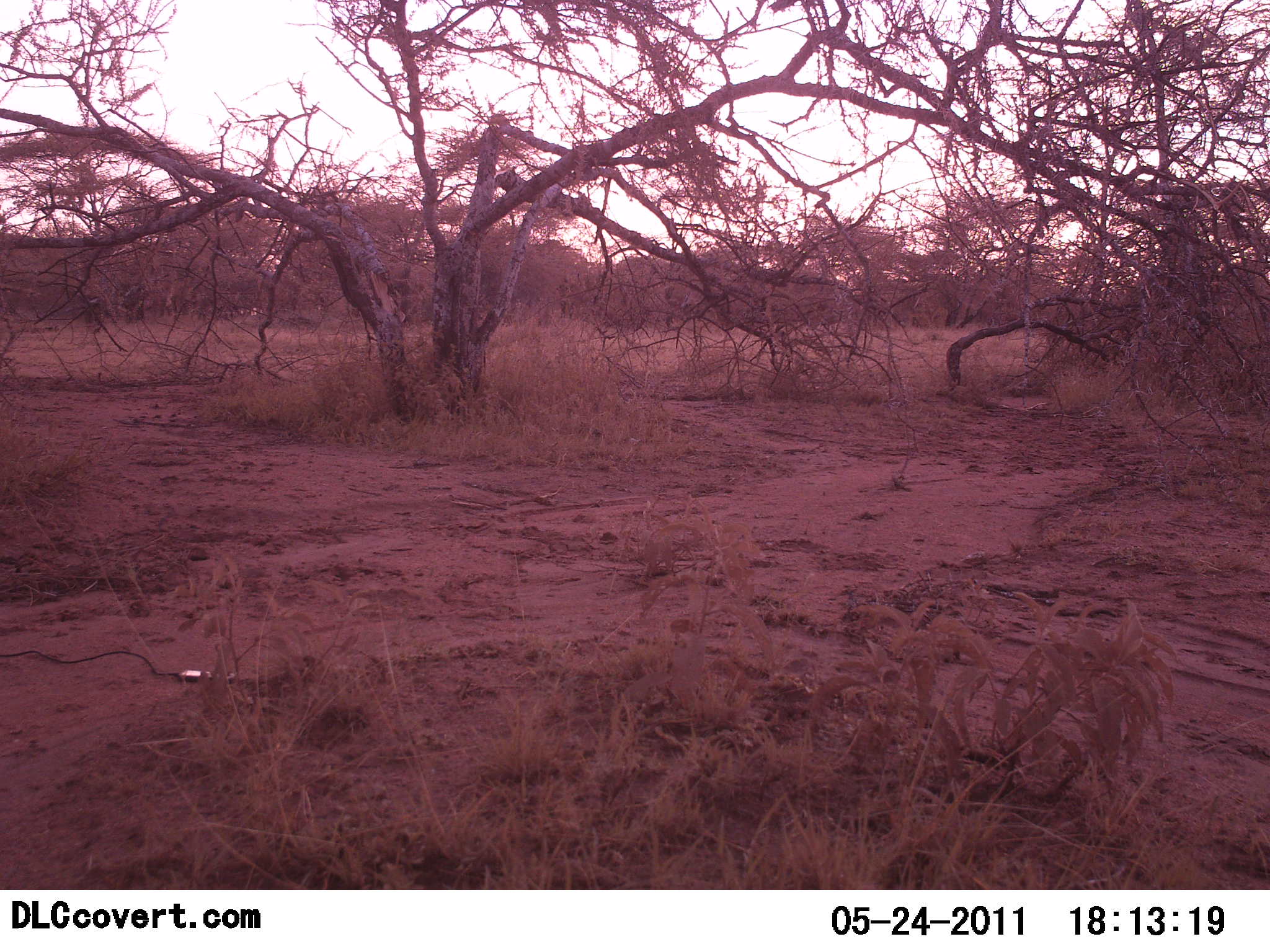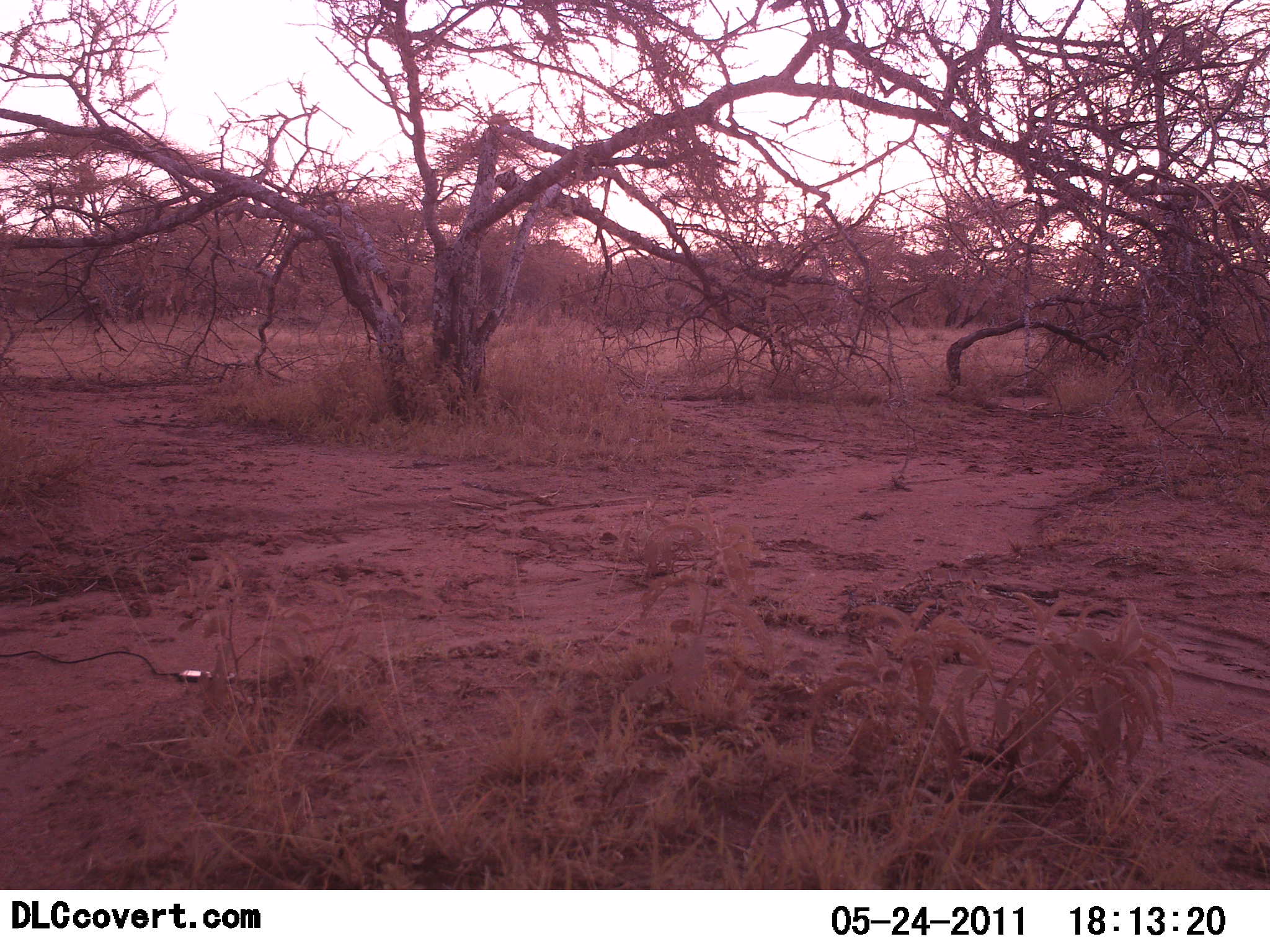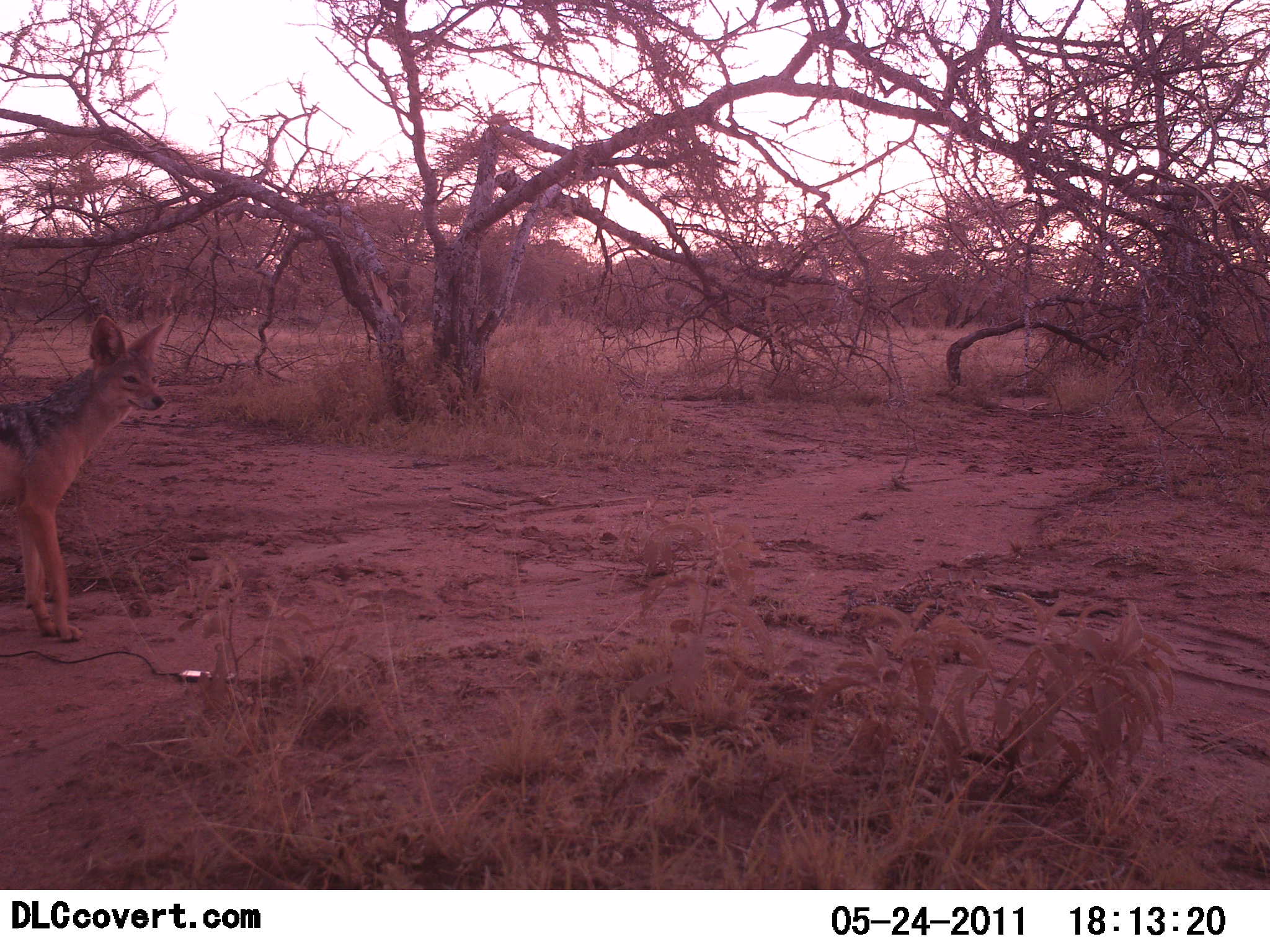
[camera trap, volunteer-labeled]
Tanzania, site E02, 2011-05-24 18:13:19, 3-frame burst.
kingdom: Animalia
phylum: Chordata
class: Mammalia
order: Carnivora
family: Canidae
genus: Lupulella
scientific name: Lupulella mesomelas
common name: black-backed jackal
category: jackal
Jackal (black-backed jackal) (Lupulella mesomelas), count 1. Behavior (volunteer vote fractions): standing 31%, resting 0%, moving 77%, interacting 0%. Young present (vote fraction): 0%. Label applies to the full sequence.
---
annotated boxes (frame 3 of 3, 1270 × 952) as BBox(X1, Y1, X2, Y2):
animal: BBox(0, 314, 179, 643)